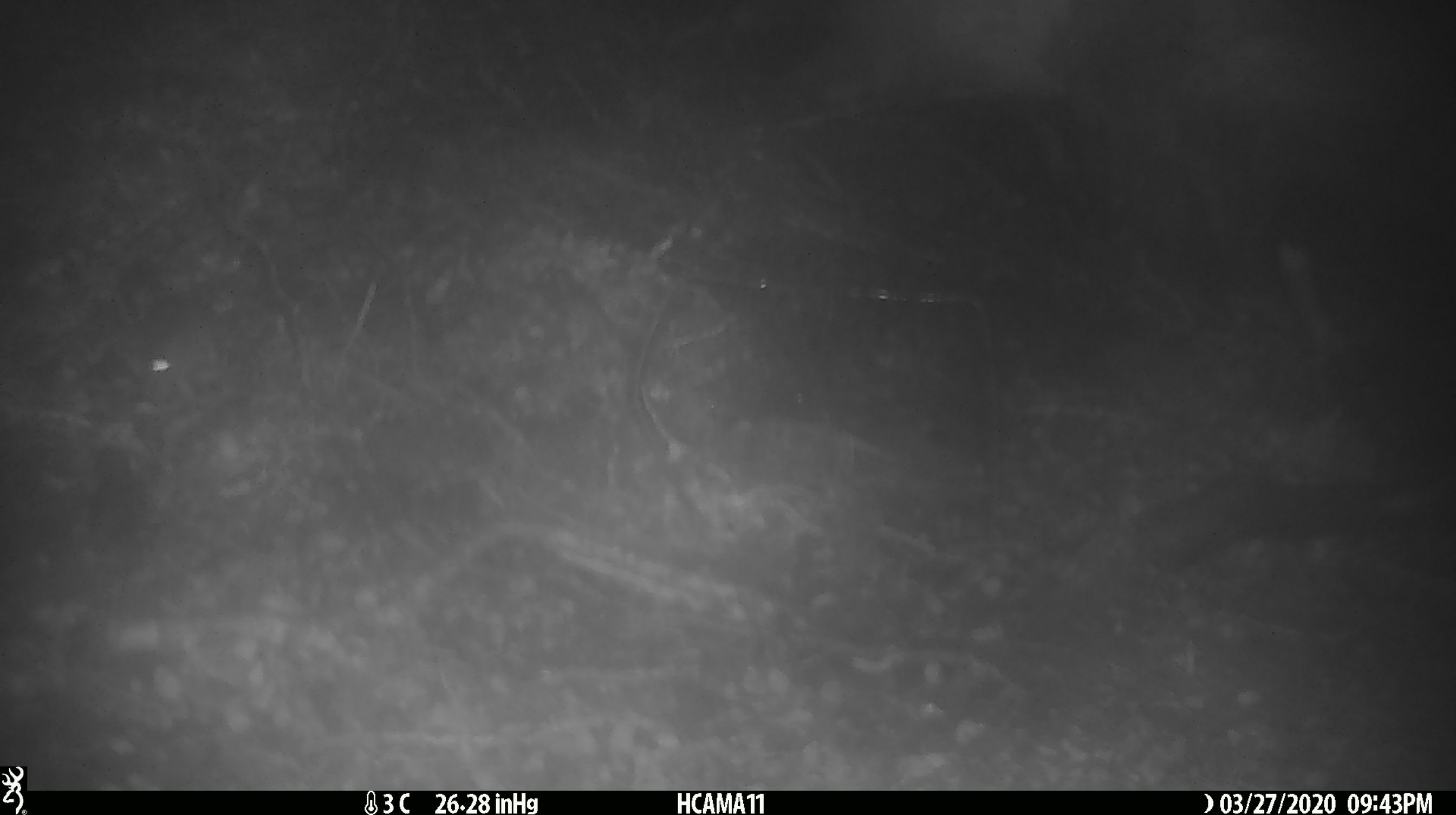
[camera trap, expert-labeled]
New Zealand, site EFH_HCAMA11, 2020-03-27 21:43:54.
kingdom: Animalia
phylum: Chordata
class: Mammalia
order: Rodentia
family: Muridae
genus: Mus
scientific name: Mus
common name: mouse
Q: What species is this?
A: Mouse (Mus).